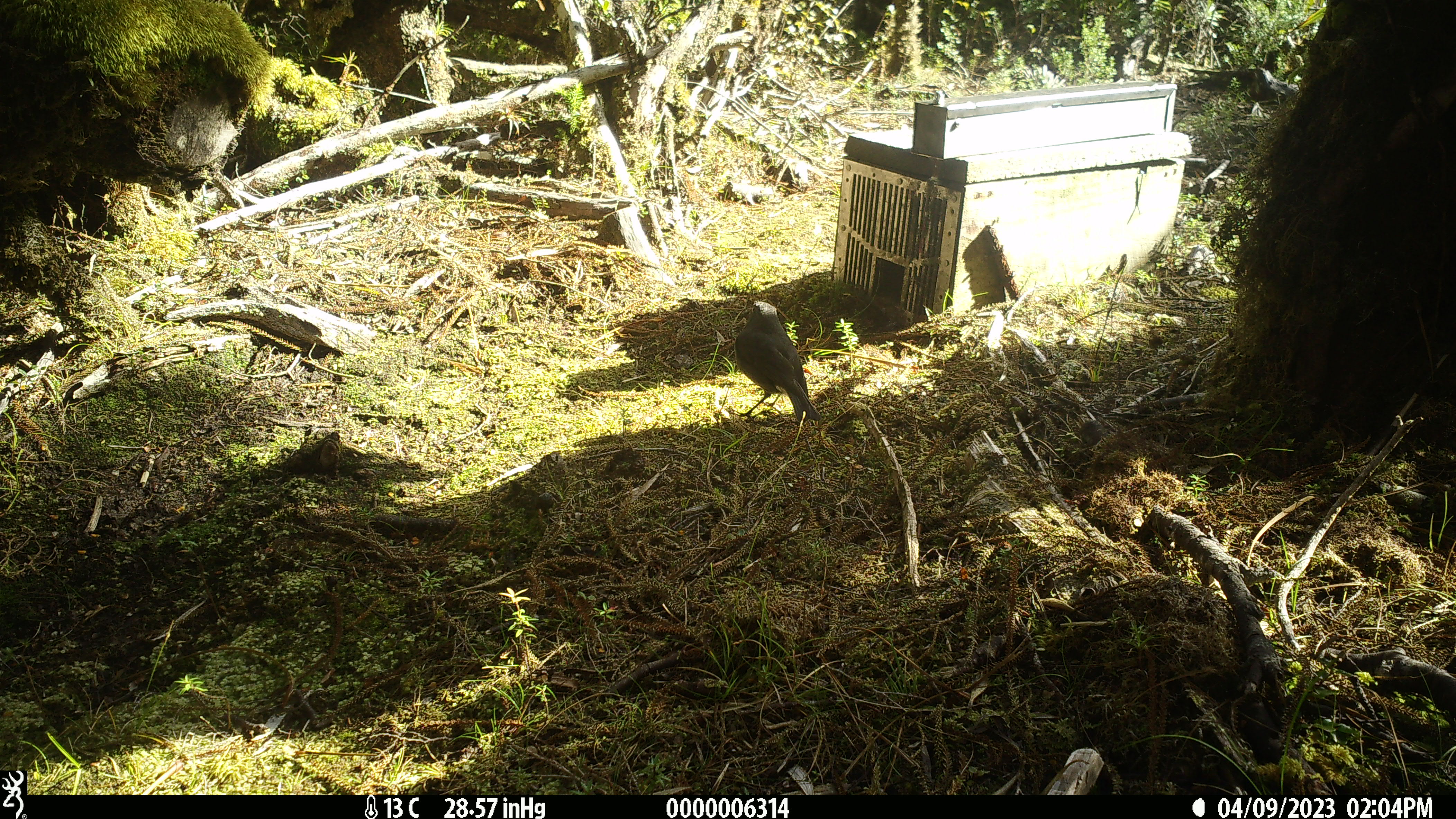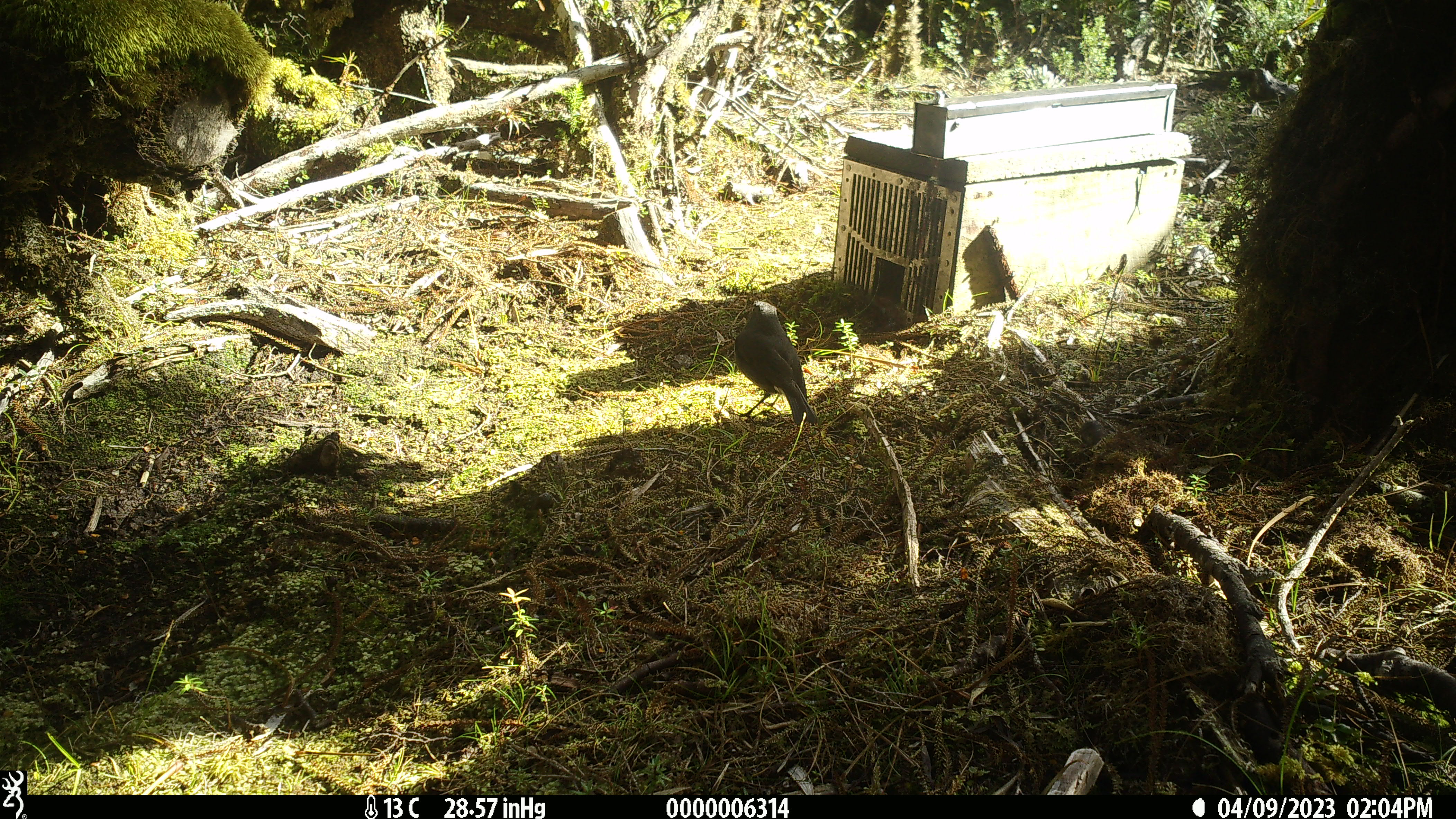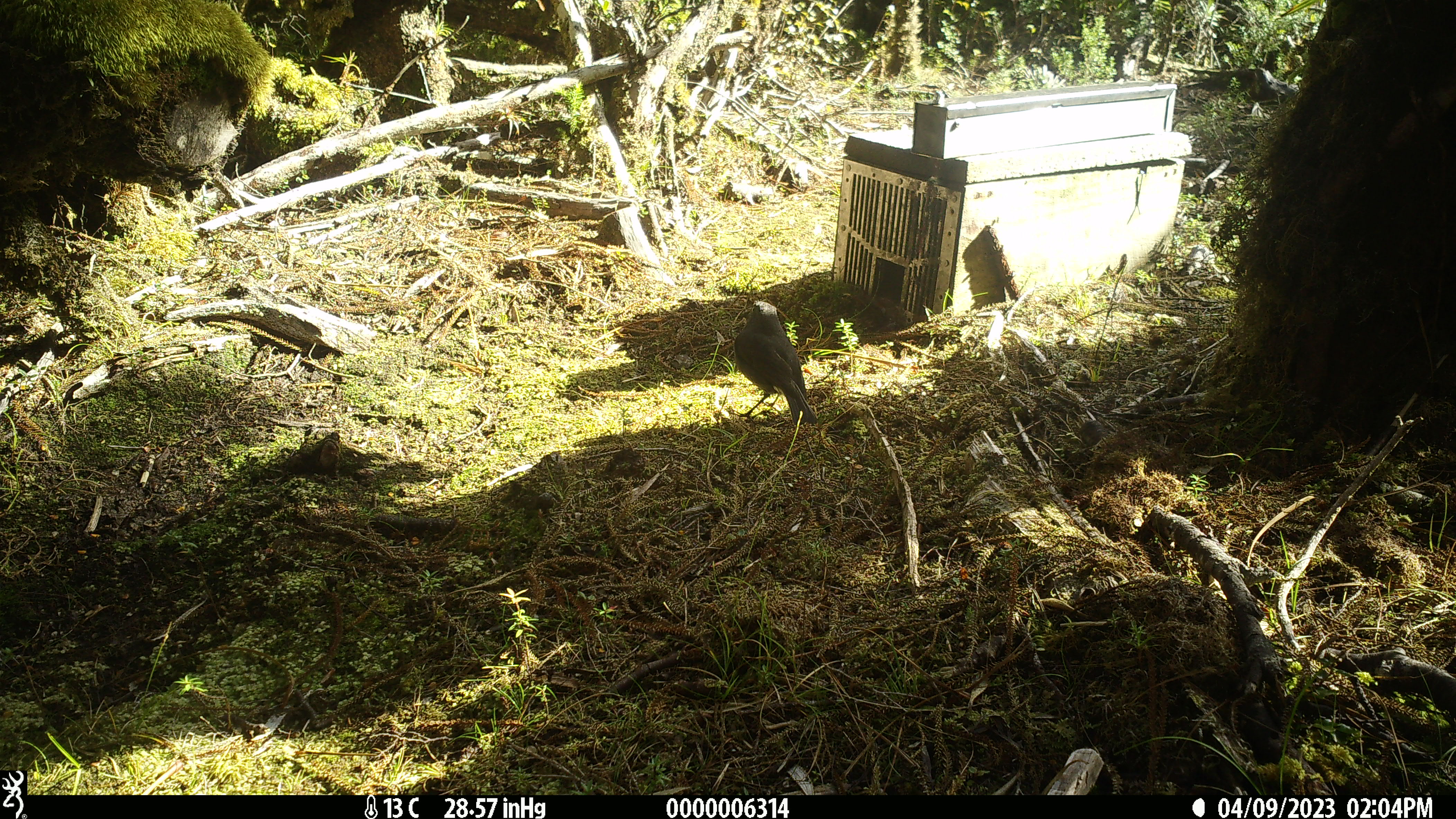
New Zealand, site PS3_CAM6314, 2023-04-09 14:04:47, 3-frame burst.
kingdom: Animalia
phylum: Chordata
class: Aves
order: Passeriformes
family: Petroicidae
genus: Petroica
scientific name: Petroica australis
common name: new zealand robin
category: robin